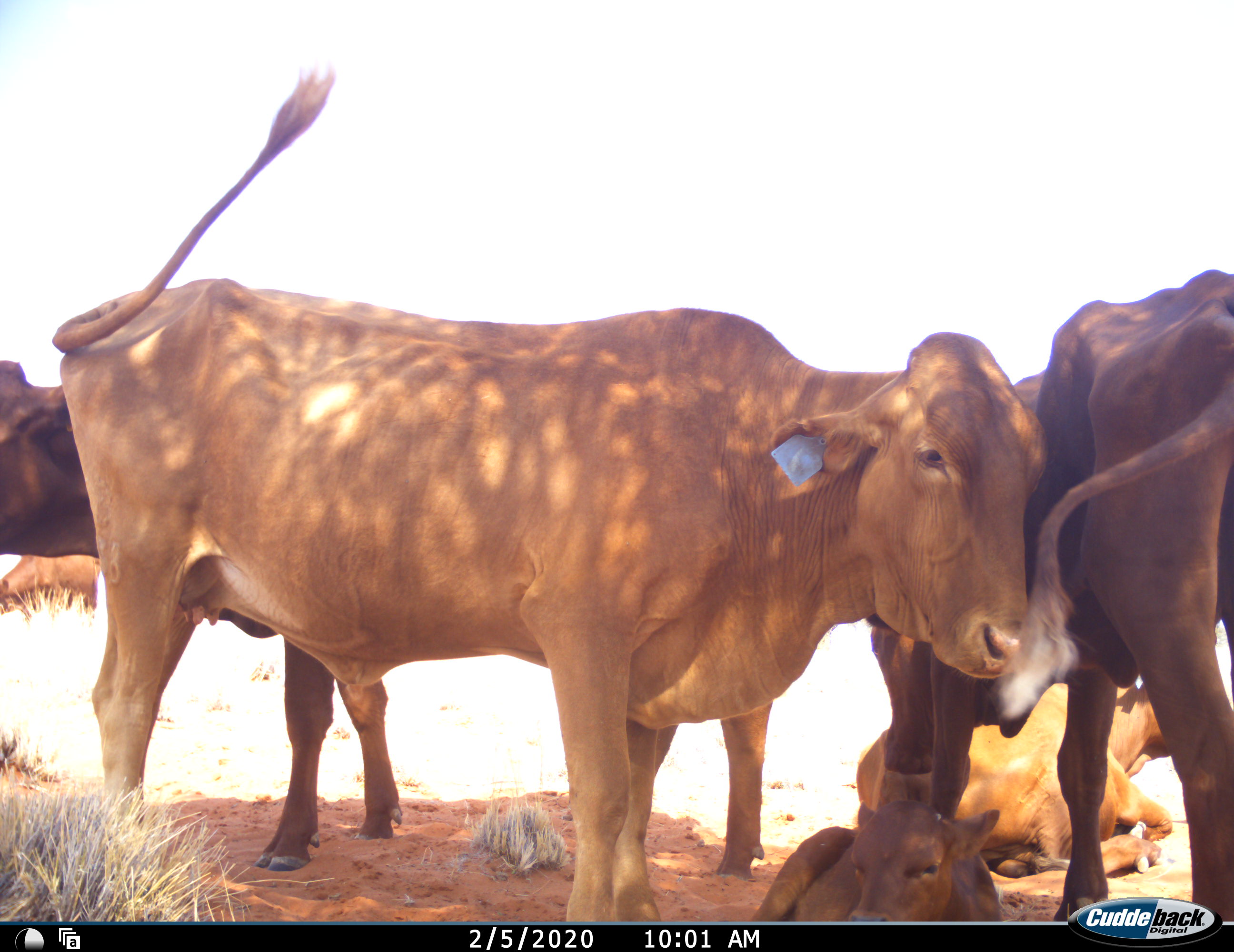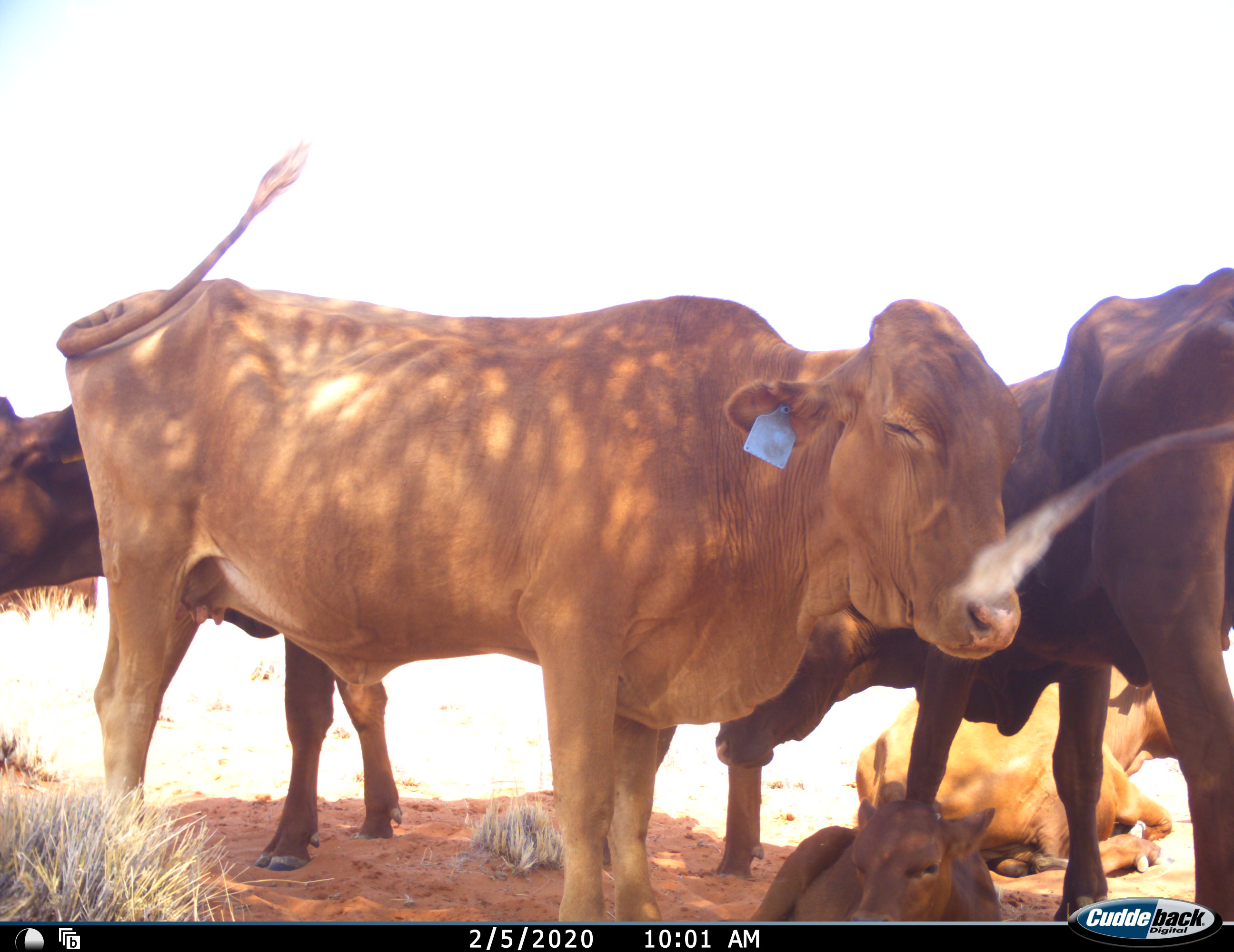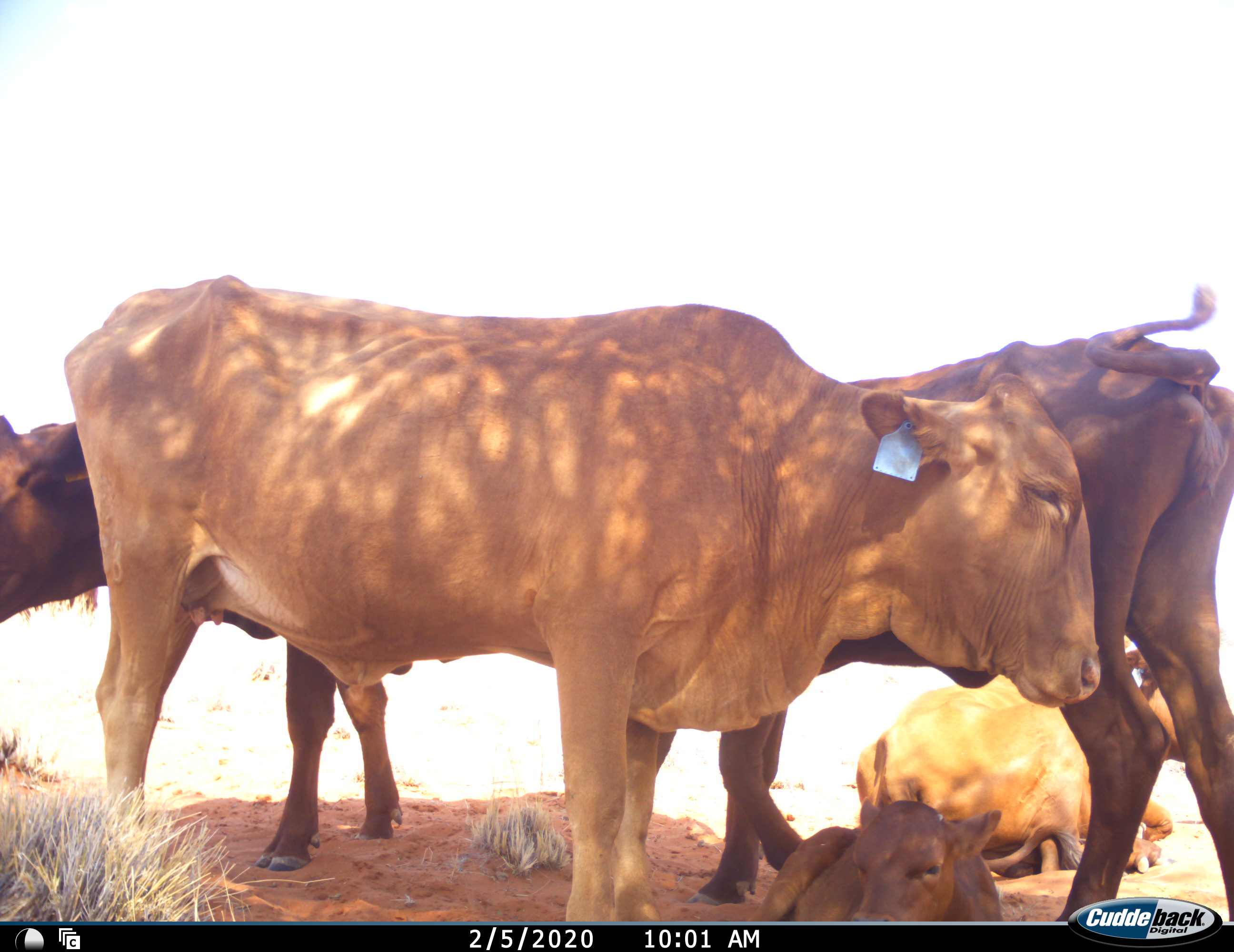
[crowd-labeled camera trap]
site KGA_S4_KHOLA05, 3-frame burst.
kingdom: Animalia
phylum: Chordata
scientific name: Vertebrata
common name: domestic animal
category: domesticanimal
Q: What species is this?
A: Domesticanimal (domestic animal) (Vertebrata).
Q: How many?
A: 6.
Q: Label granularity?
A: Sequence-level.